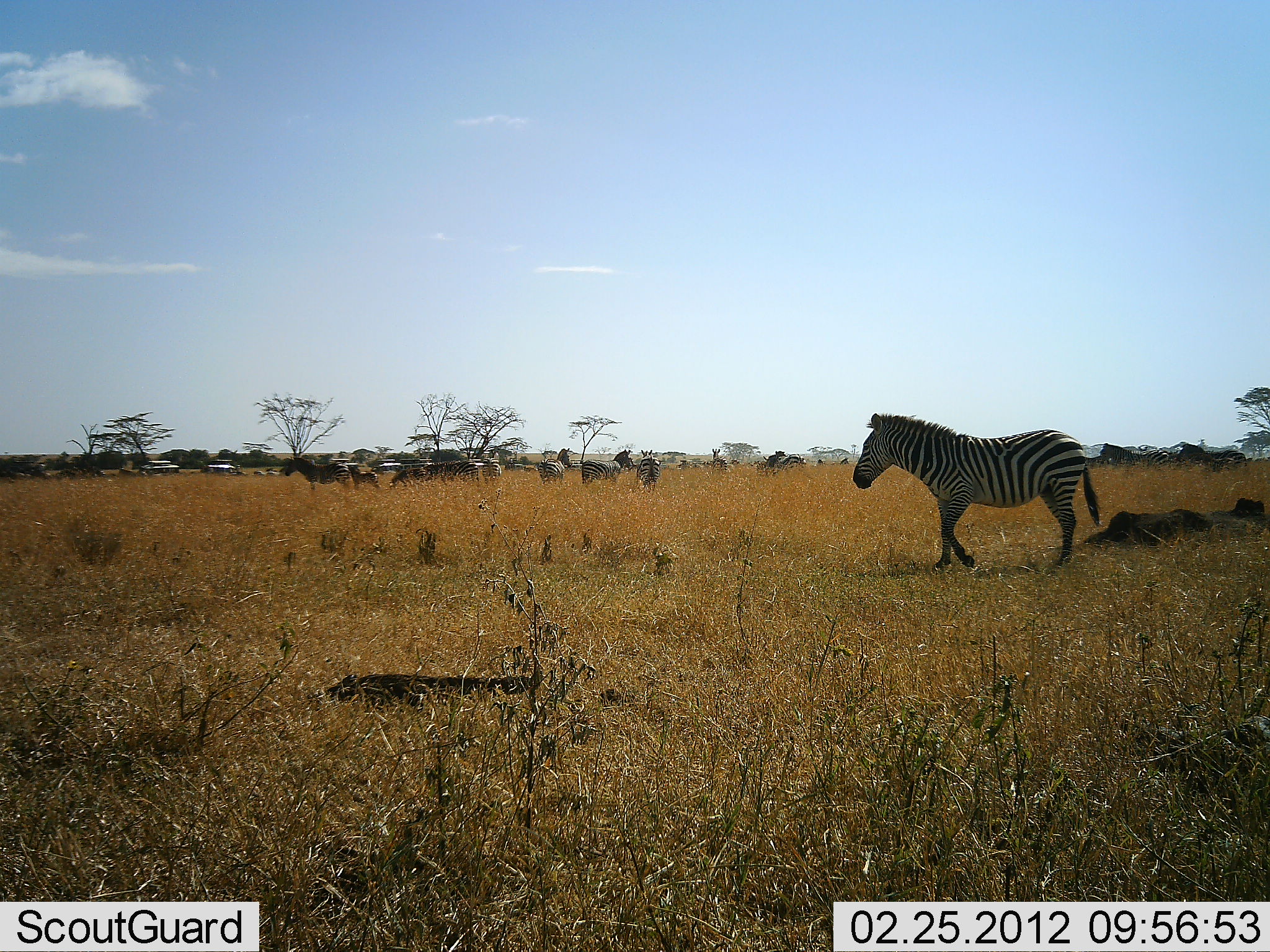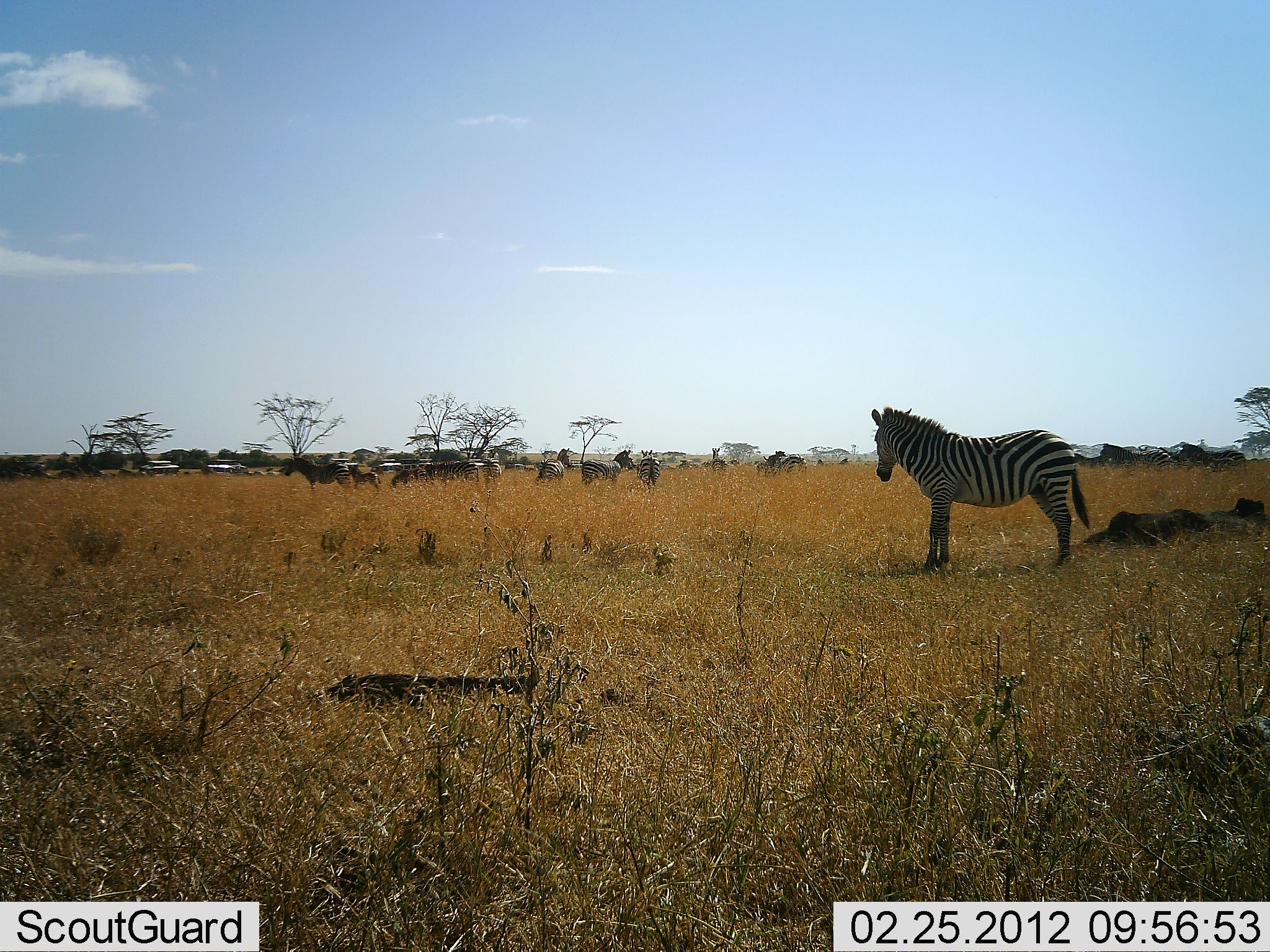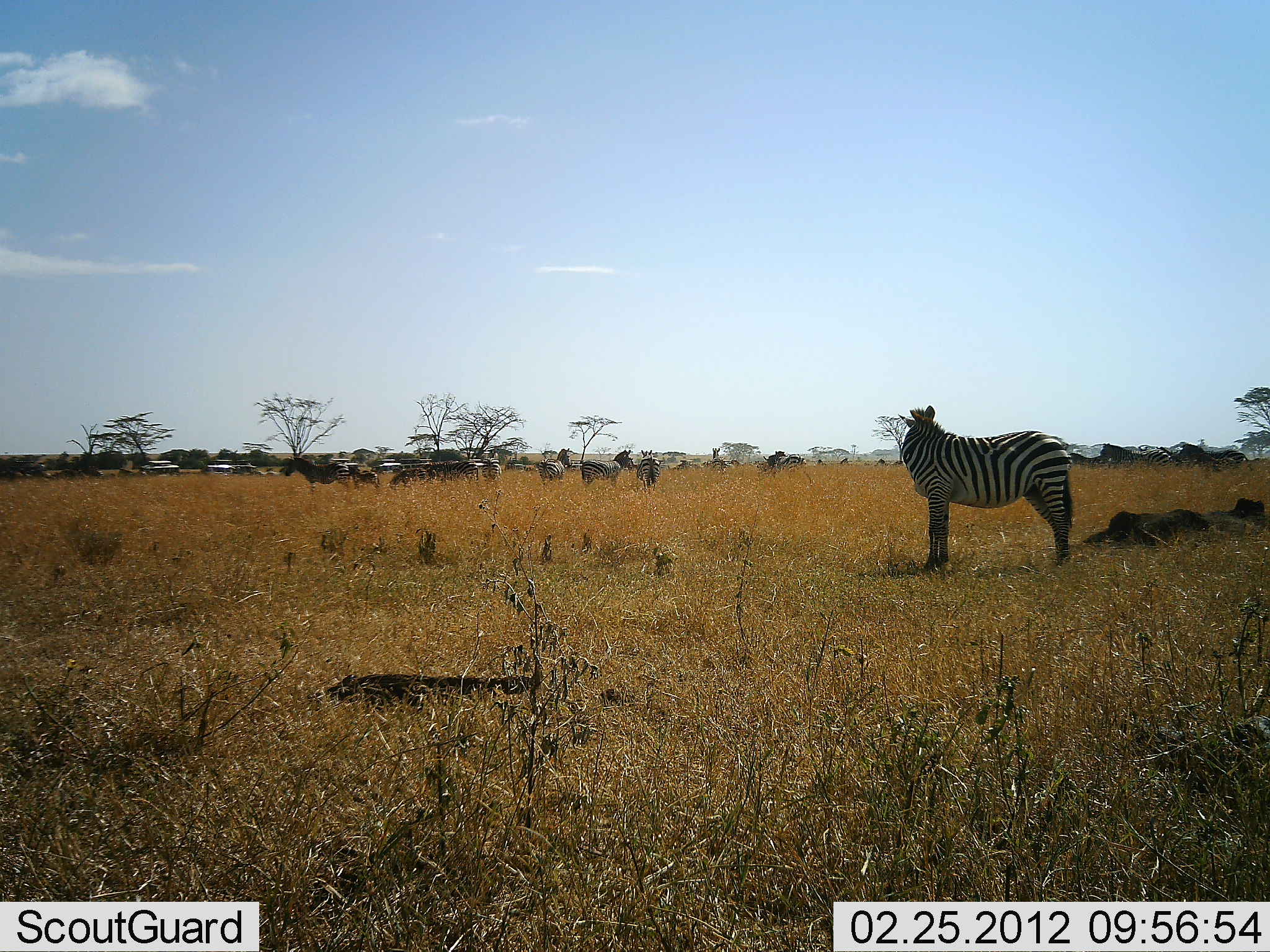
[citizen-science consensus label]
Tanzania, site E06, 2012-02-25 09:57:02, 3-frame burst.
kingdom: Animalia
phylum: Chordata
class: Mammalia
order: Perissodactyla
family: Equidae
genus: Equus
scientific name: Equus quagga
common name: plains zebra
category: zebra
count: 8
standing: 93%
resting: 4%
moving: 7%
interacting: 0%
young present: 4%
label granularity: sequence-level